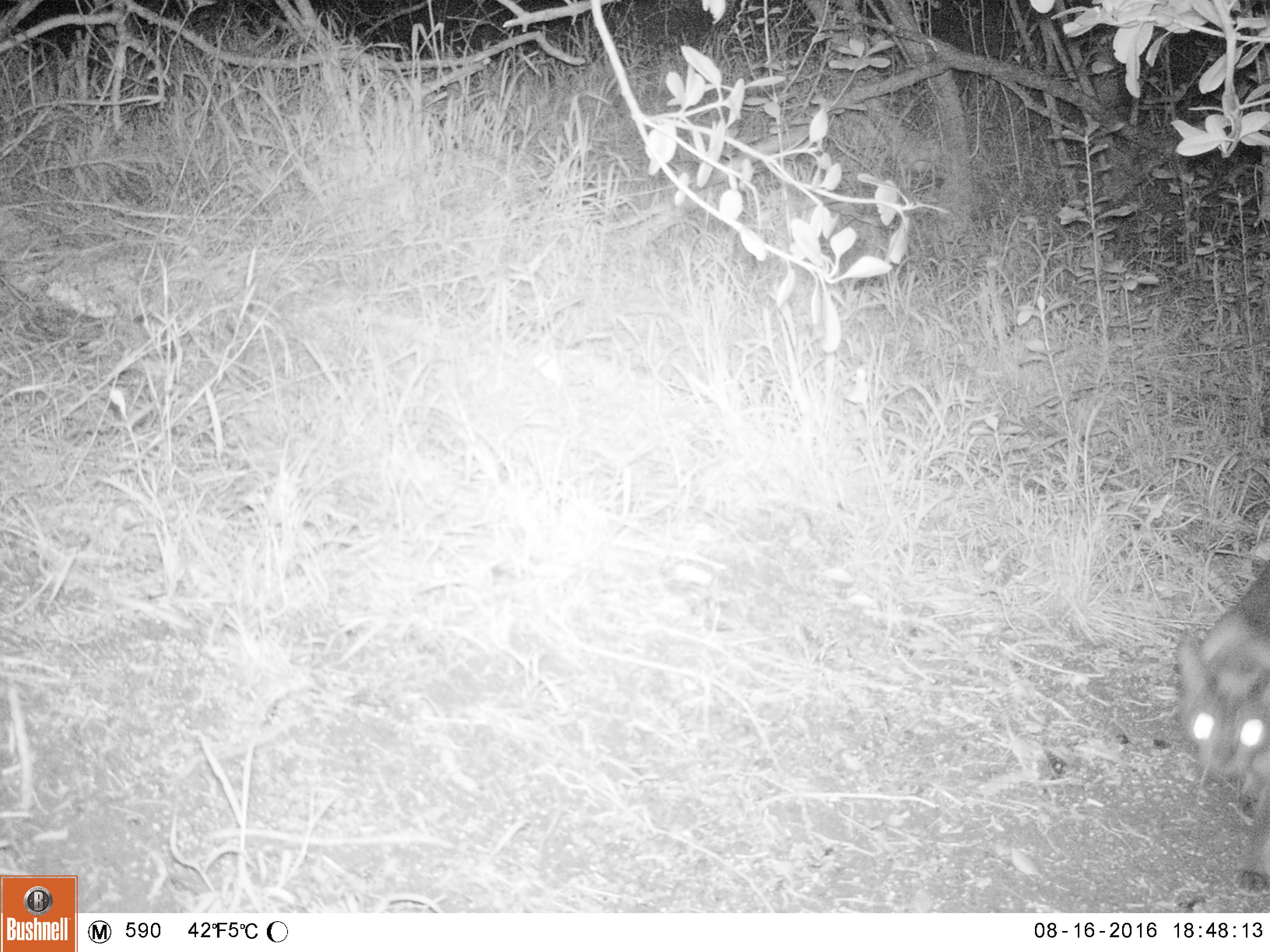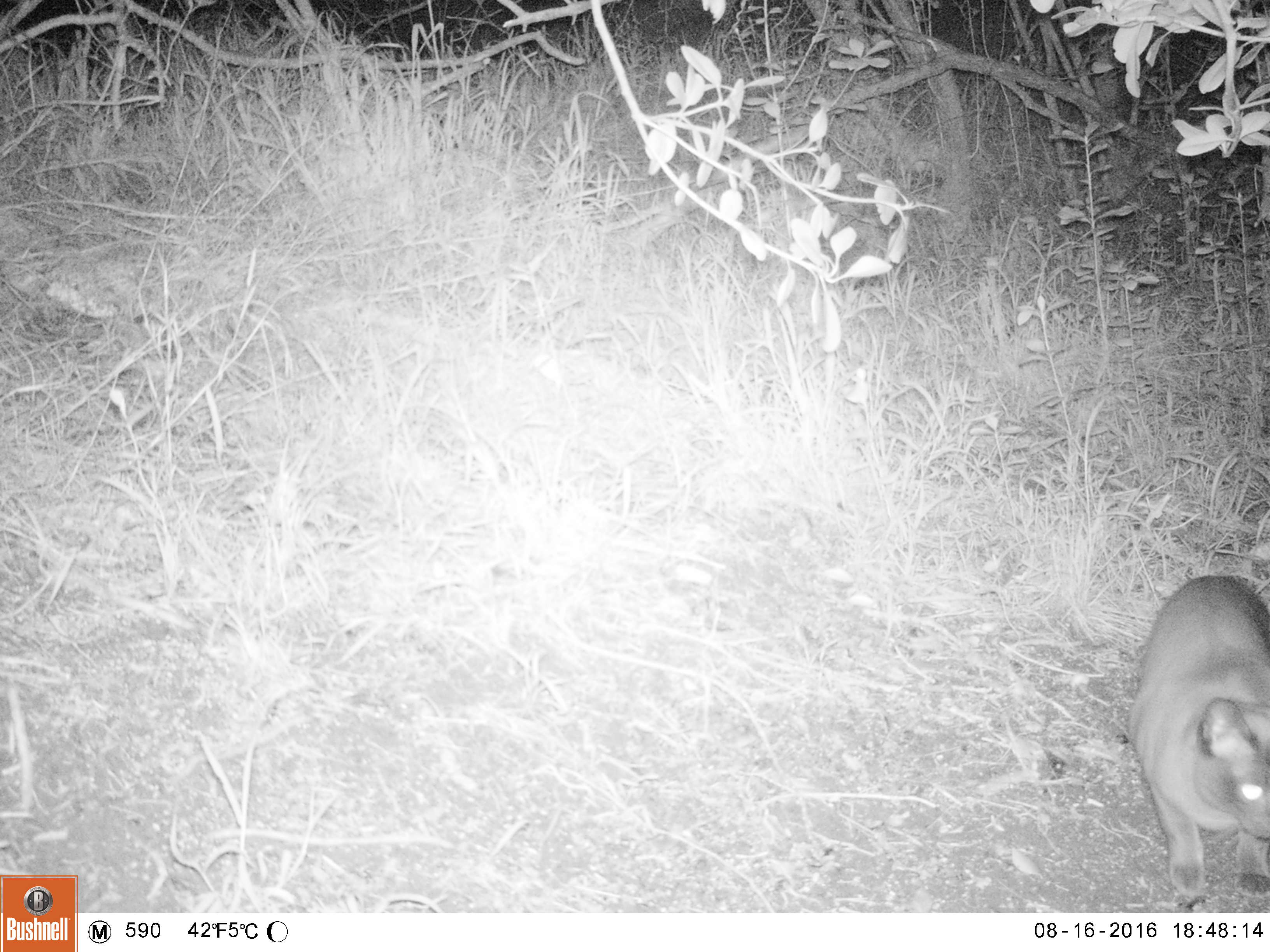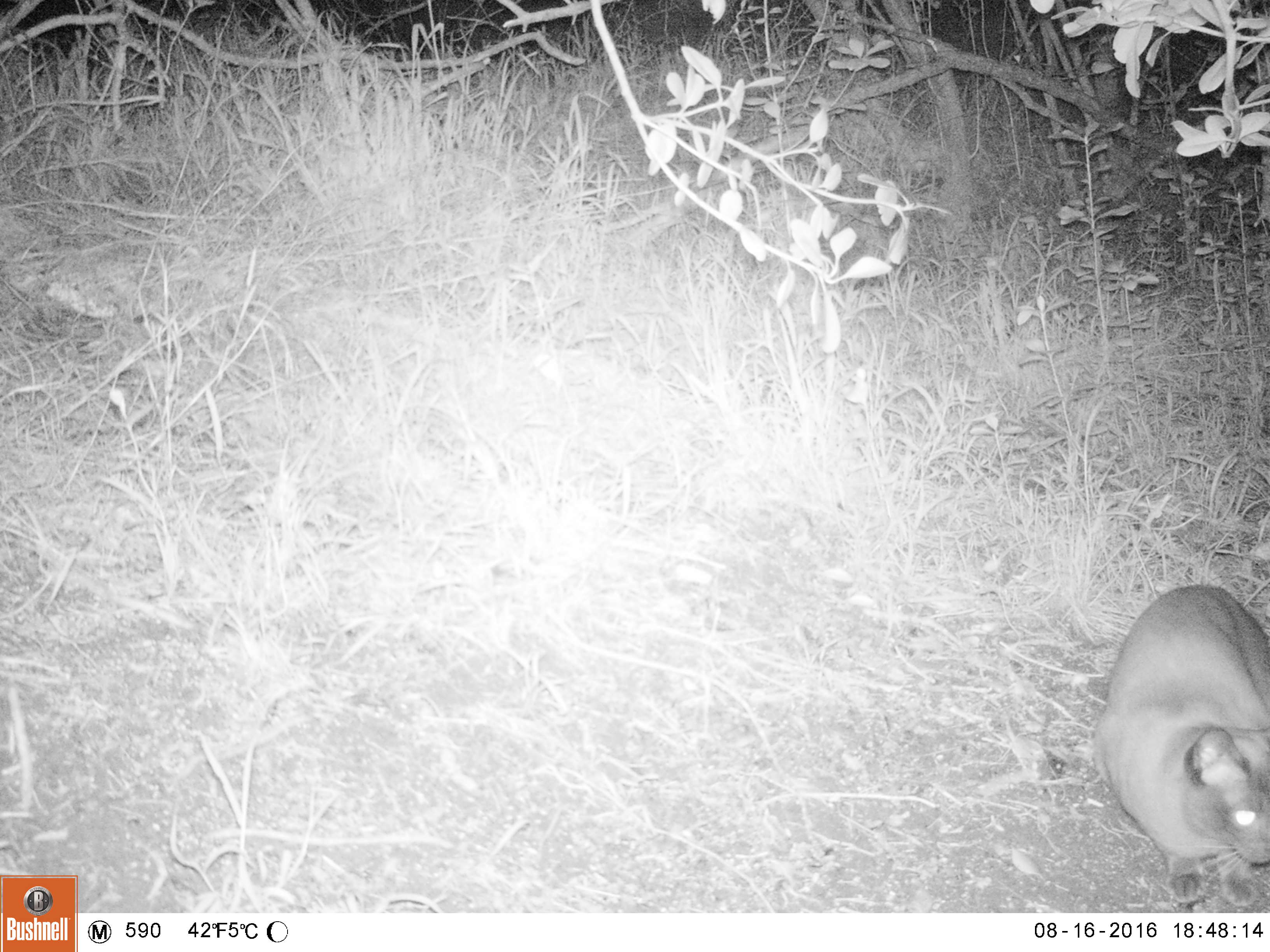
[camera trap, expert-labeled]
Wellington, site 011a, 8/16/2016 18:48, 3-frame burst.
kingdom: Animalia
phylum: Chordata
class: Mammalia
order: Carnivora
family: Felidae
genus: Felis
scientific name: Felis catus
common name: cat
Cat (Felis catus).